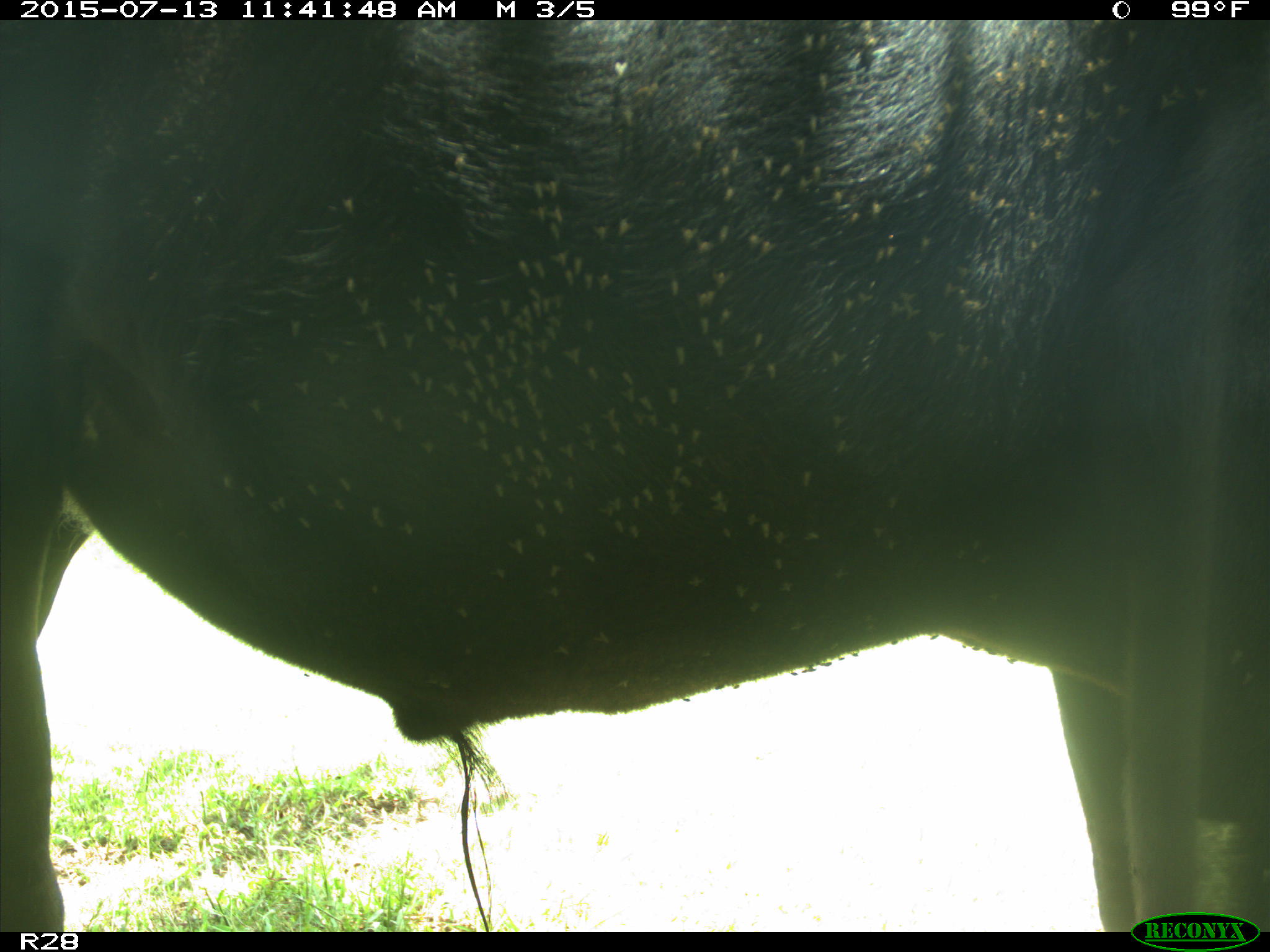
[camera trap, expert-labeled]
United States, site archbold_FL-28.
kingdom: Animalia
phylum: Chordata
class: Mammalia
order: Artiodactyla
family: Bovidae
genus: Bos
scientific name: Bos taurus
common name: domestic cow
Bos taurus (domestic cow).